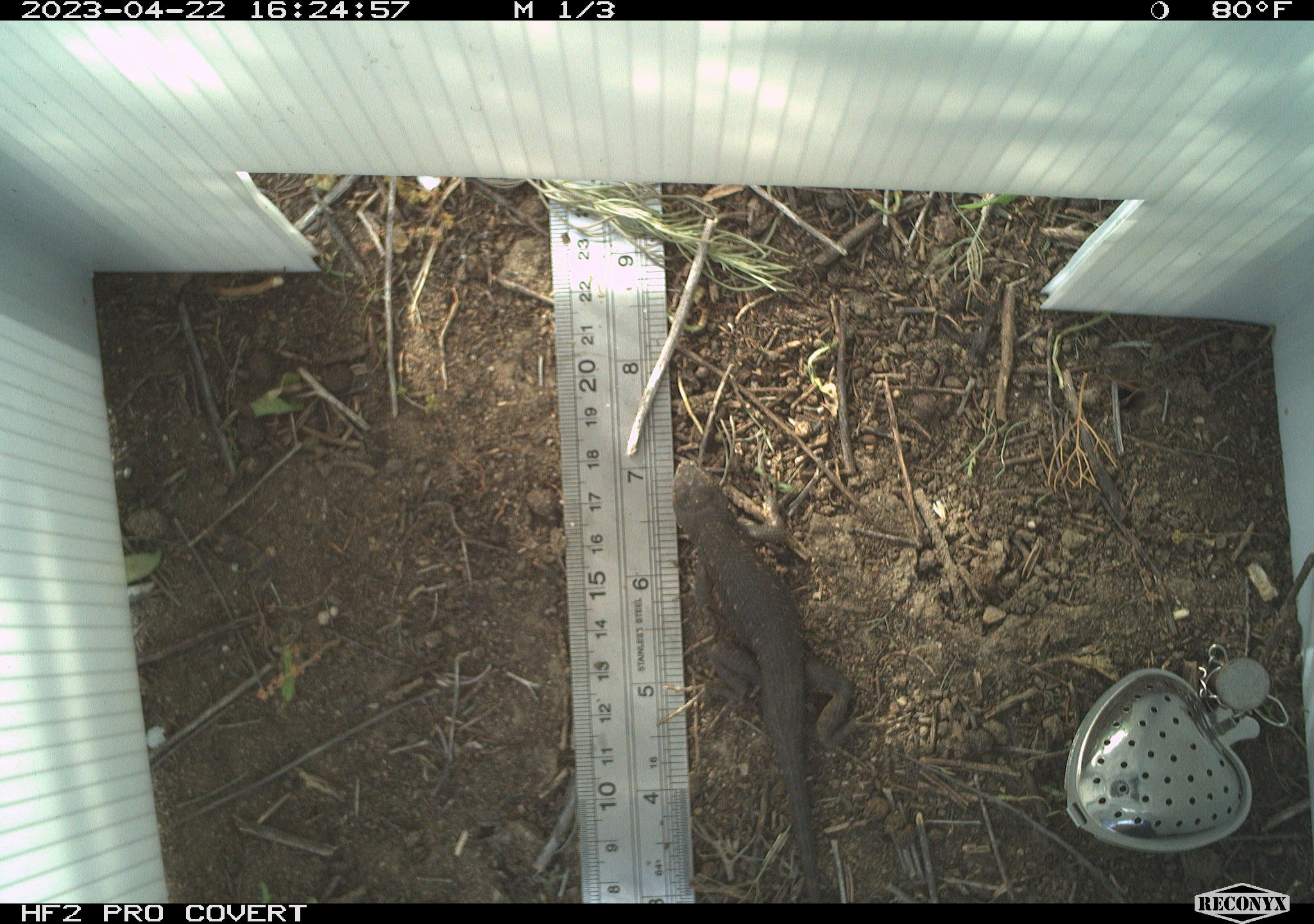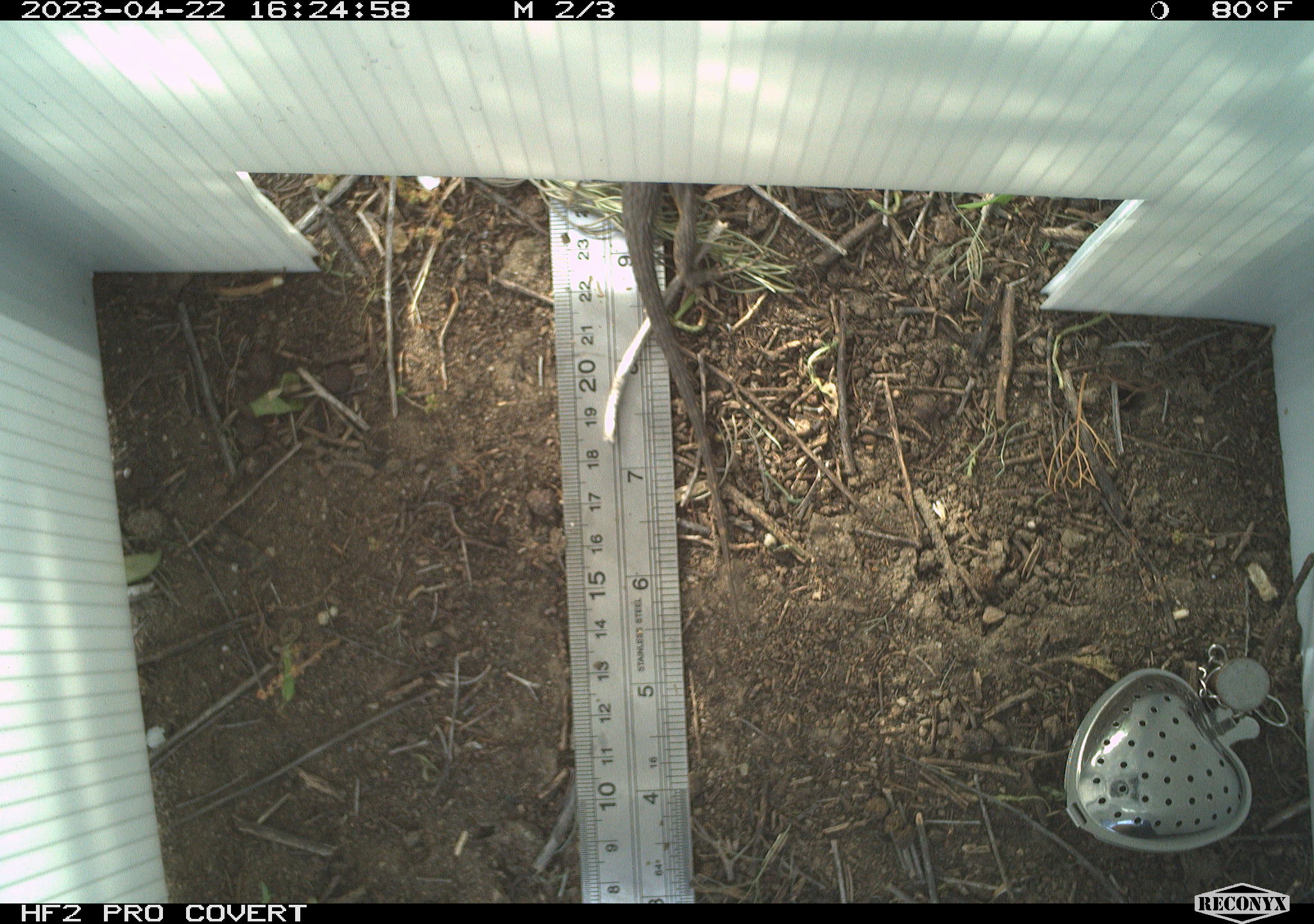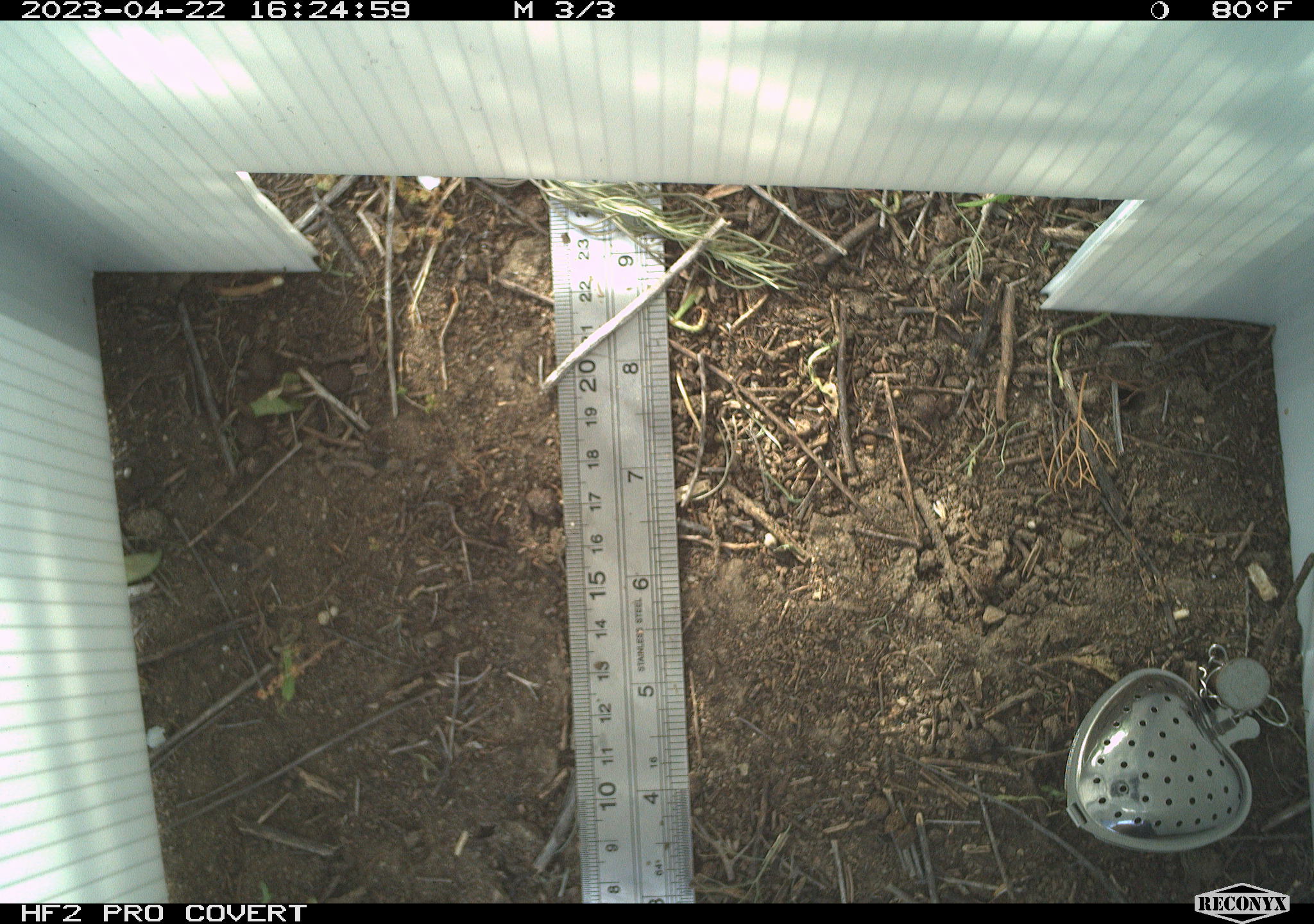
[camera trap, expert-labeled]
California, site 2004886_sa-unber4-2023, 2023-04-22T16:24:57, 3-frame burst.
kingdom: Animalia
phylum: Chordata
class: Reptilia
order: Squamata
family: Phrynosomatidae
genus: Sceloporus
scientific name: Sceloporus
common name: spiny lizards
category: sceloporus species